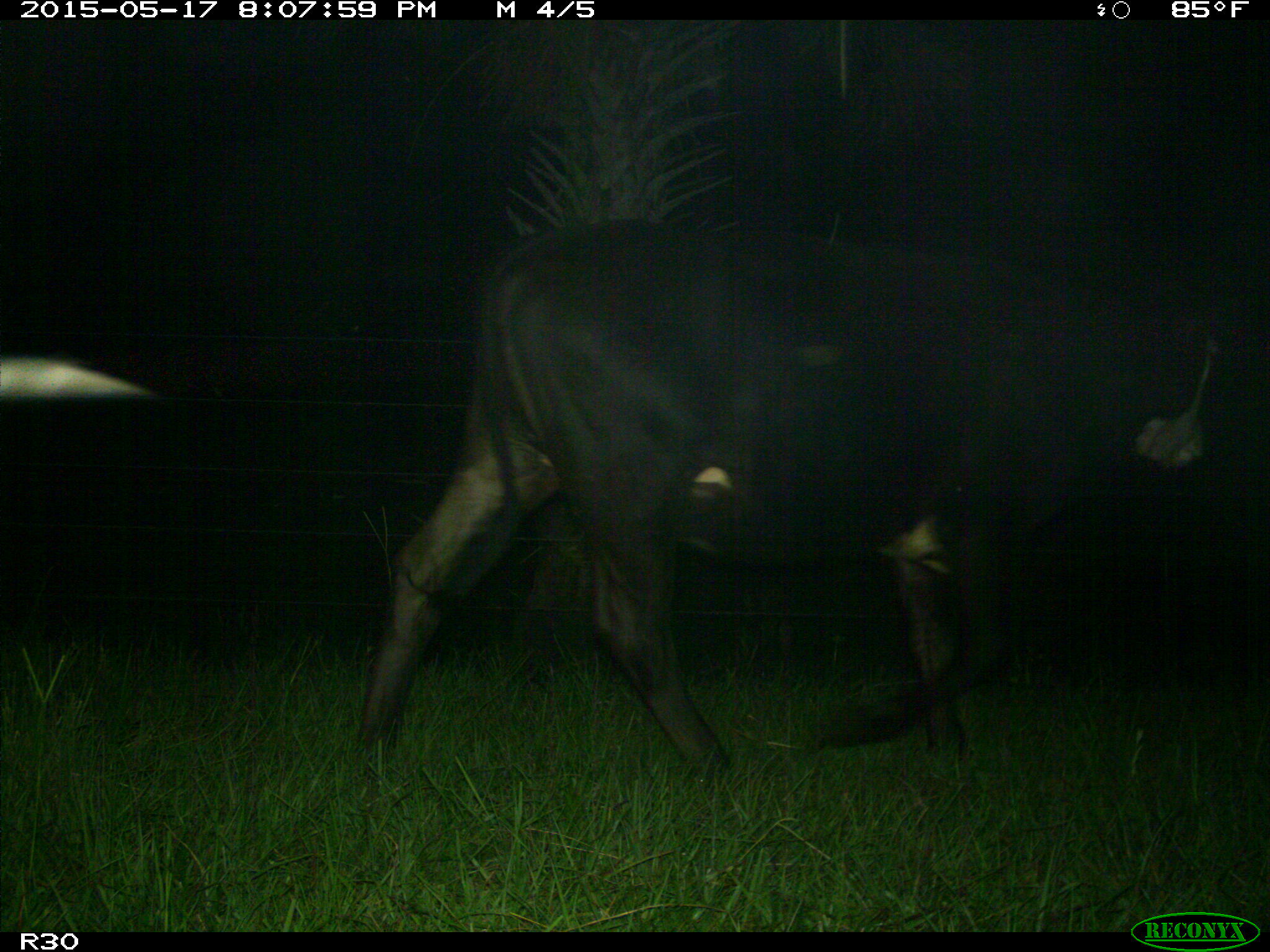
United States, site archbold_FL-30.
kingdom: Animalia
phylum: Chordata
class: Mammalia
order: Artiodactyla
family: Bovidae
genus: Bos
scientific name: Bos taurus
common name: domestic cow